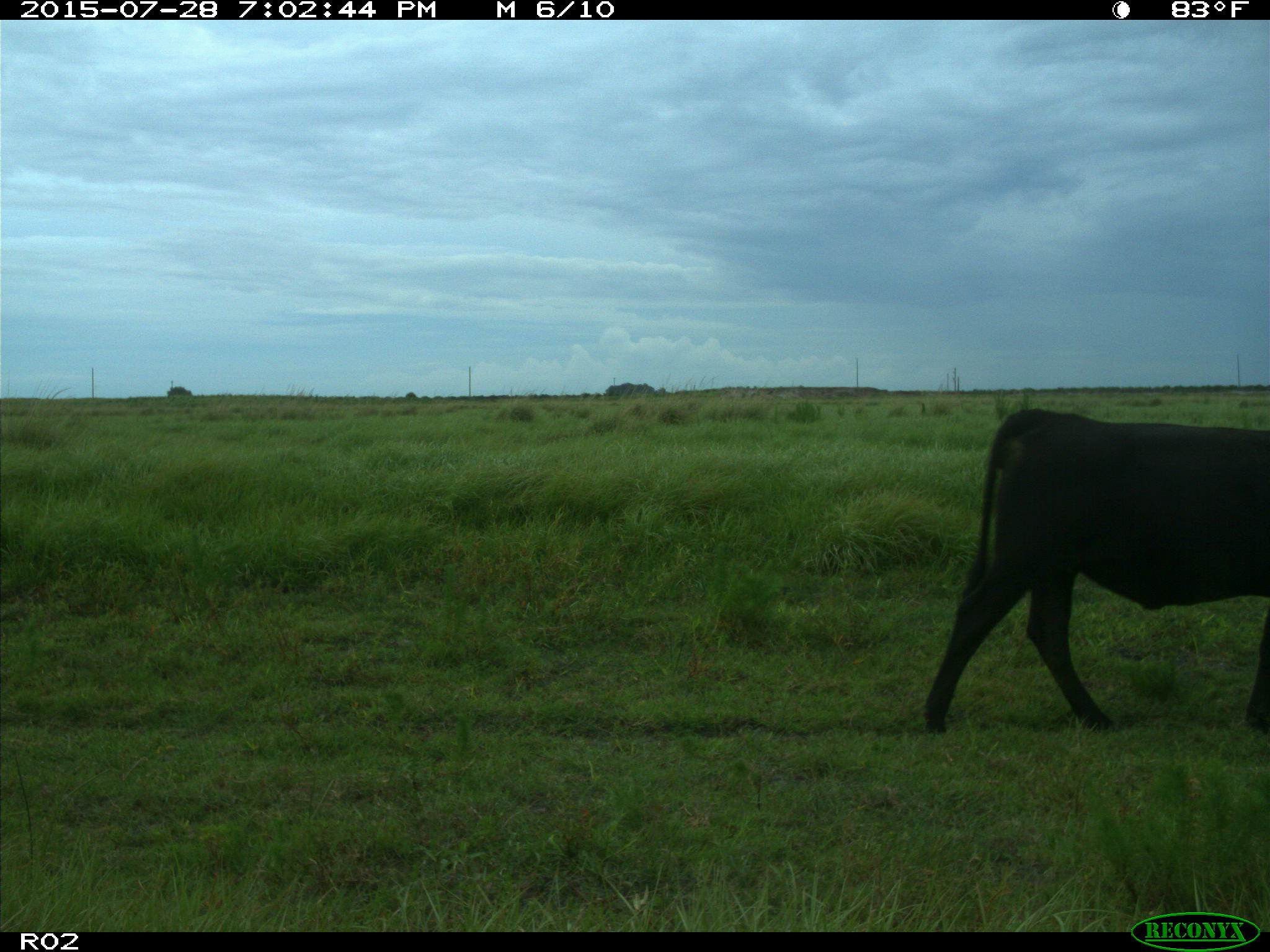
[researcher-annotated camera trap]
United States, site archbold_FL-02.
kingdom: Animalia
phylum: Chordata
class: Mammalia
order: Artiodactyla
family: Bovidae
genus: Bos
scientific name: Bos taurus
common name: domestic cow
Bos taurus (domestic cow).